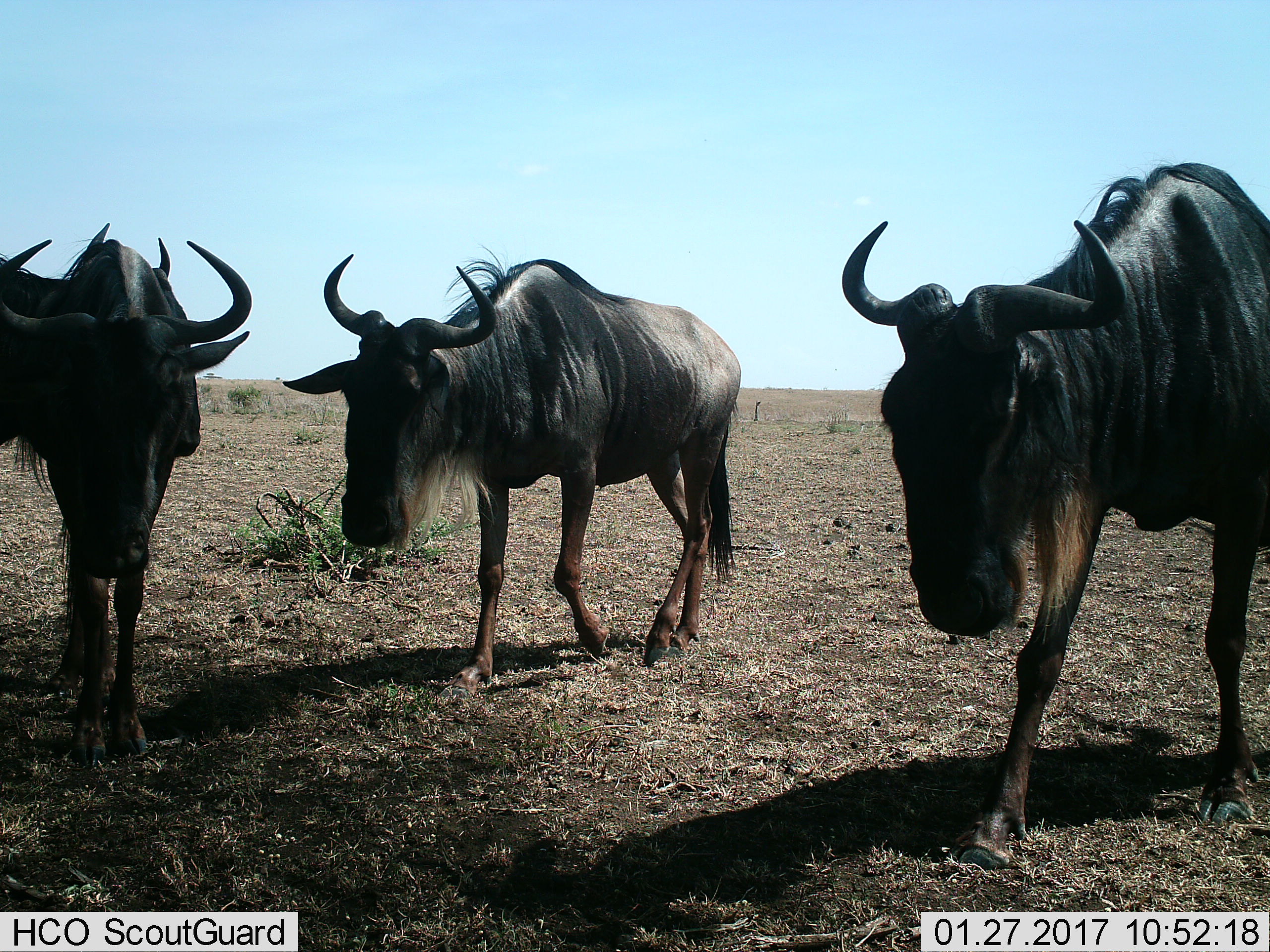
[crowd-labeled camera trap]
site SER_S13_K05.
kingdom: Animalia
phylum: Chordata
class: Mammalia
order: Artiodactyla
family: Bovidae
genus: Connochaetes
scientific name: Connochaetes taurinus taurinus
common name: blue wildebeest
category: wildebeestblue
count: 3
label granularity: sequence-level